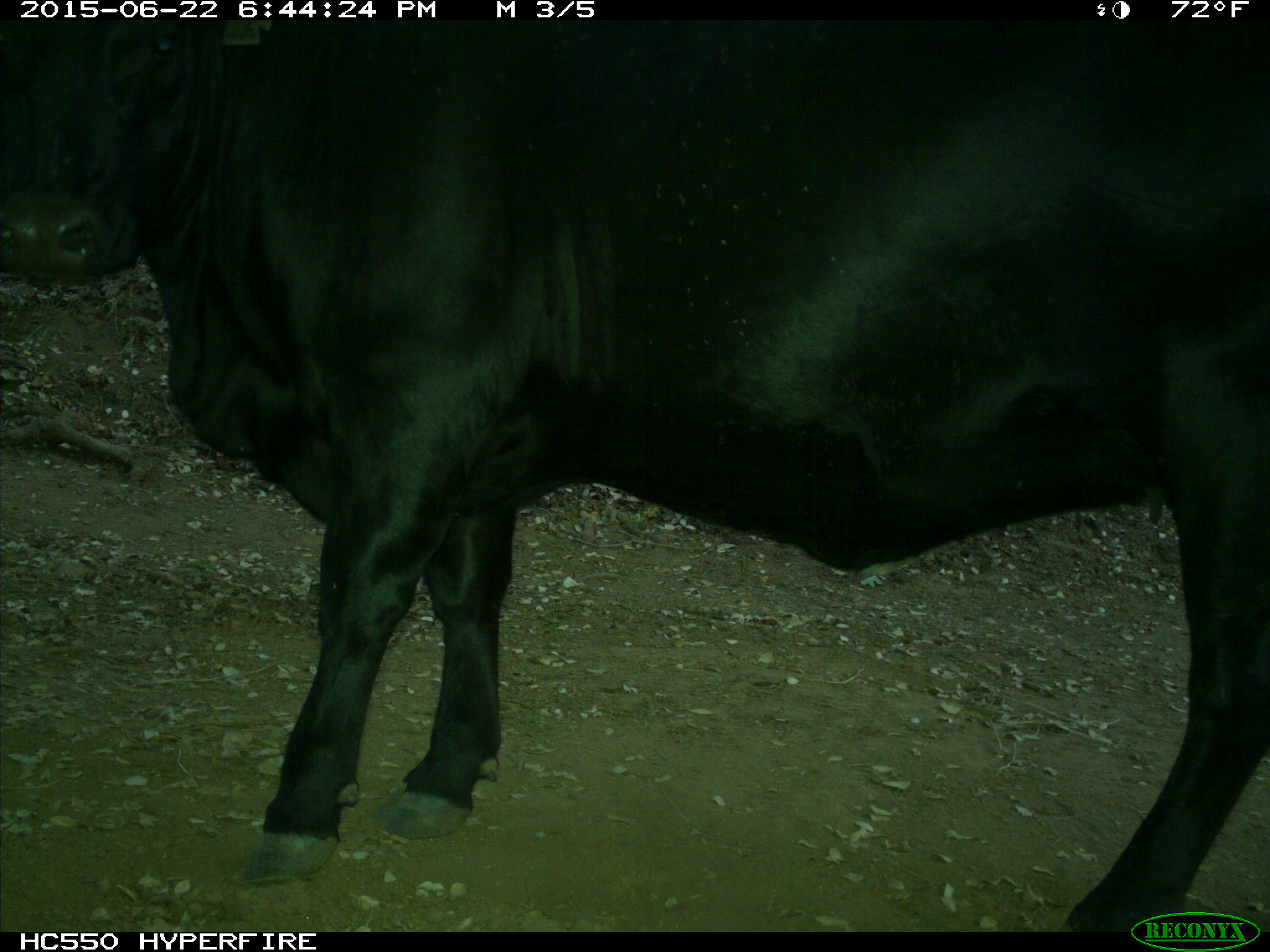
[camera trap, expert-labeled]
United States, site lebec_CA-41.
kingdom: Animalia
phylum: Chordata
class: Mammalia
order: Artiodactyla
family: Bovidae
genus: Bos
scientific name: Bos taurus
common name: domestic cow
Bos taurus (domestic cow).